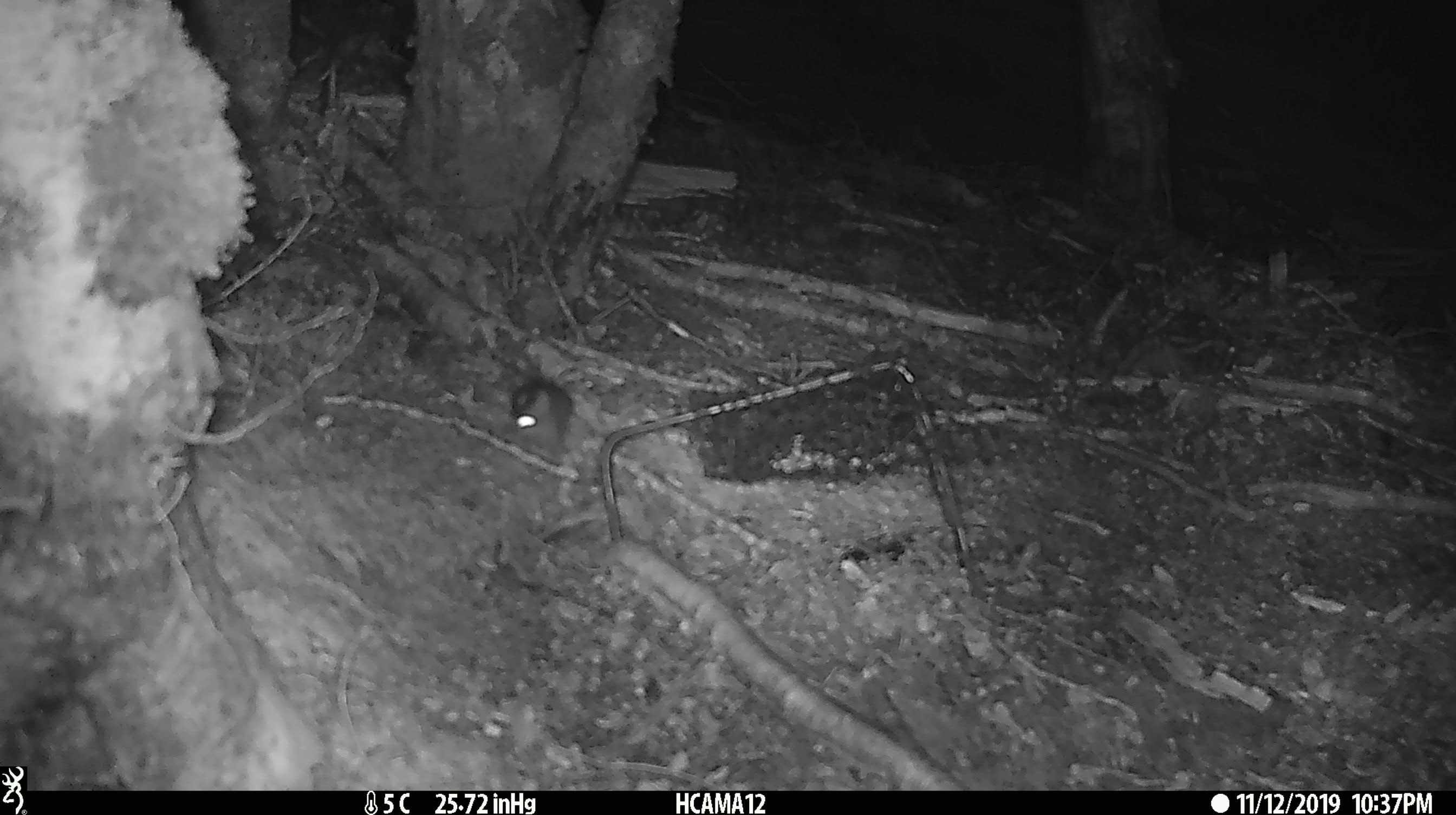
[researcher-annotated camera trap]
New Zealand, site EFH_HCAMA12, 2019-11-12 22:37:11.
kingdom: Animalia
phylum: Chordata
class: Mammalia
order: Rodentia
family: Muridae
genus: Mus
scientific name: Mus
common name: mouse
Mouse (Mus).